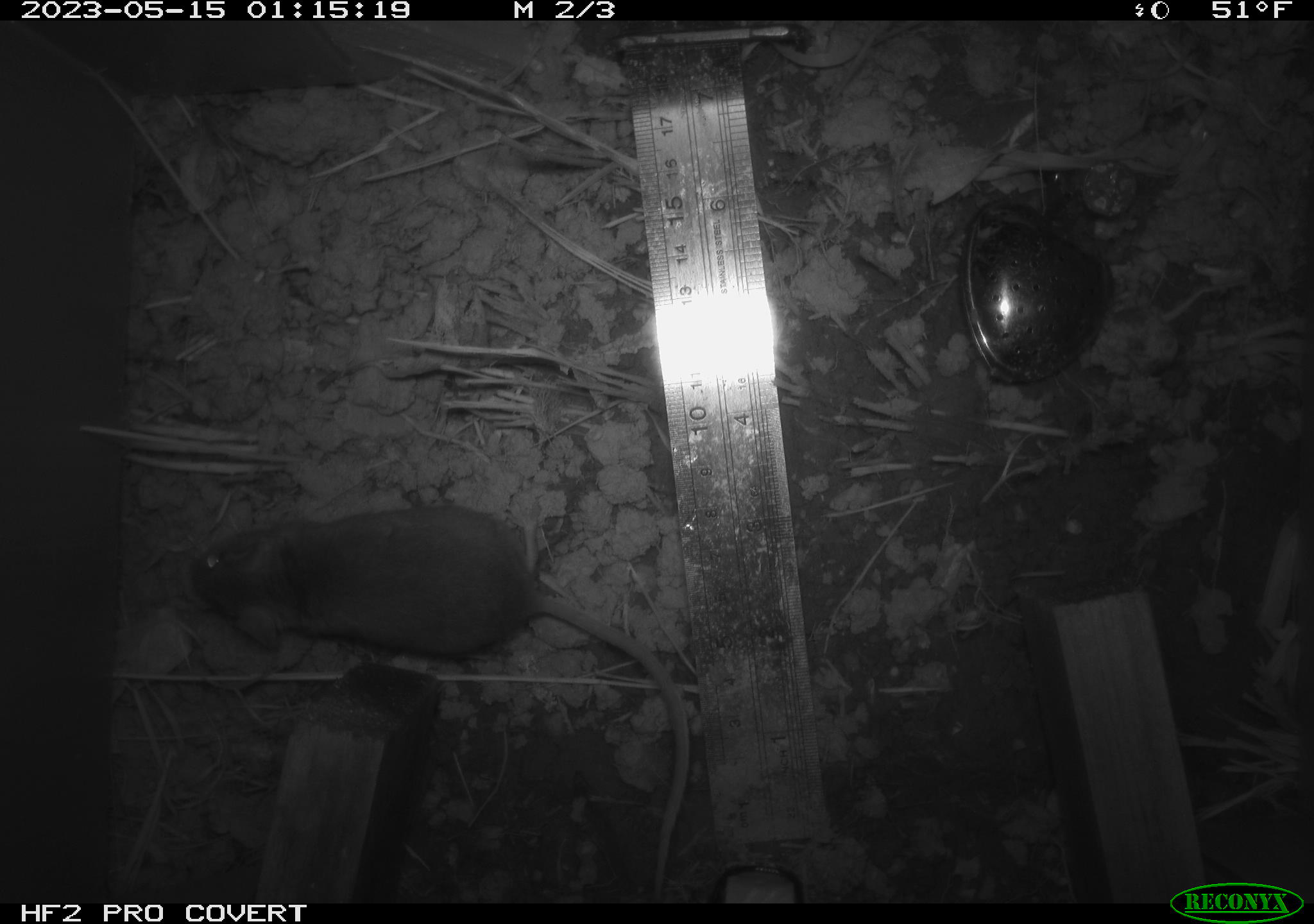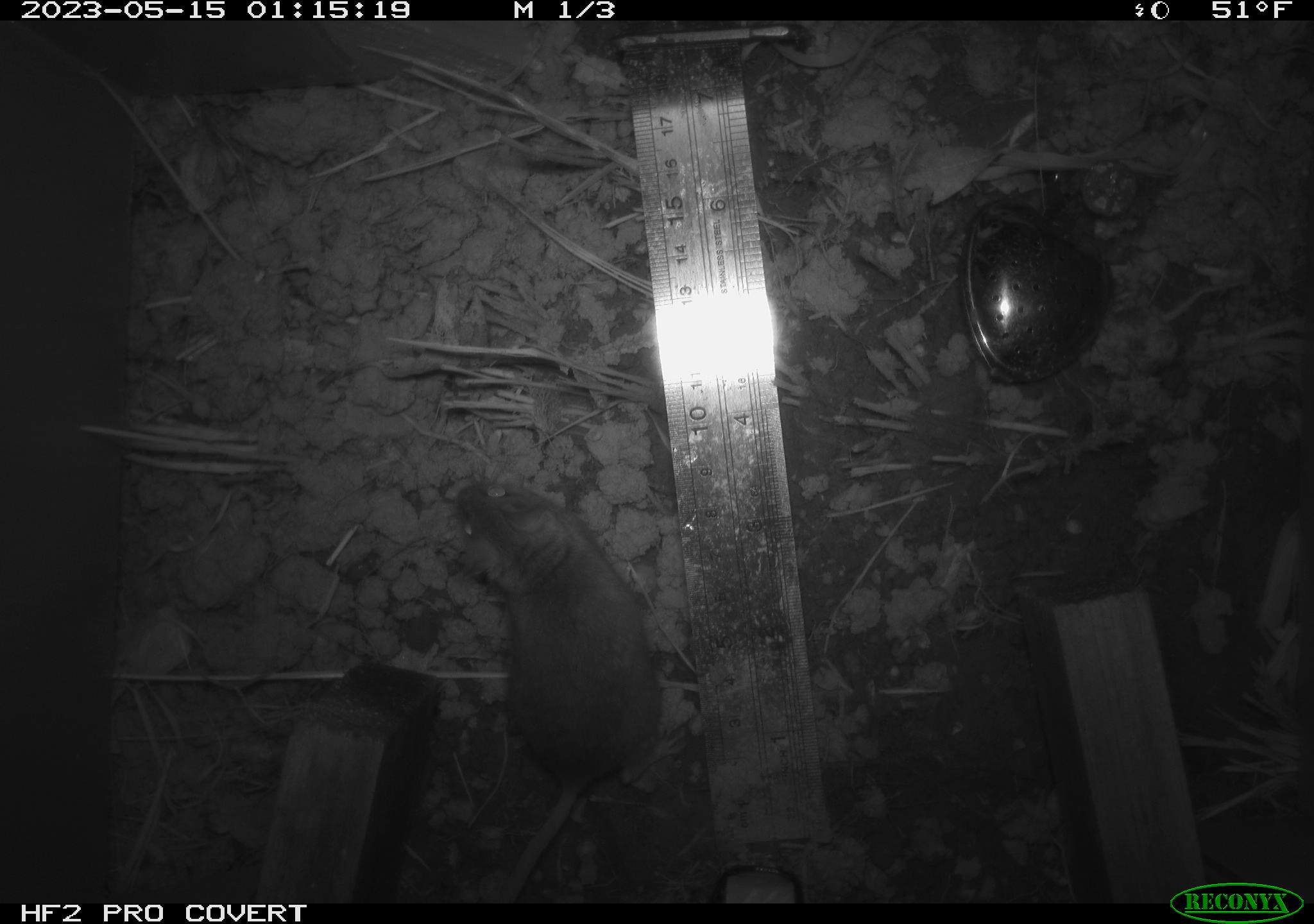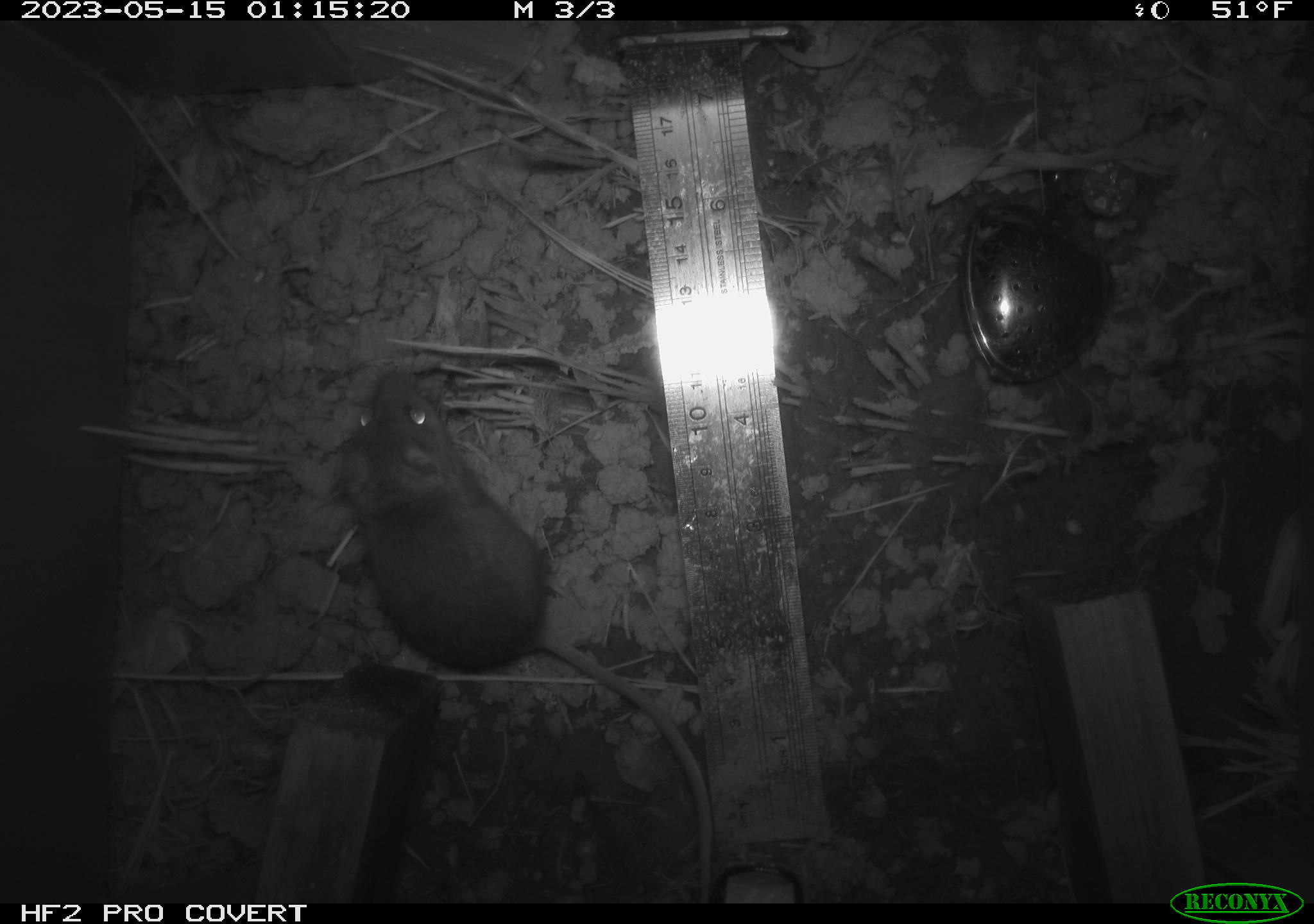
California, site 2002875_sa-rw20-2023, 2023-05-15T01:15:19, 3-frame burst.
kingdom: Animalia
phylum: Chordata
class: Mammalia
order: Rodentia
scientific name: Rodentia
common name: mouse species